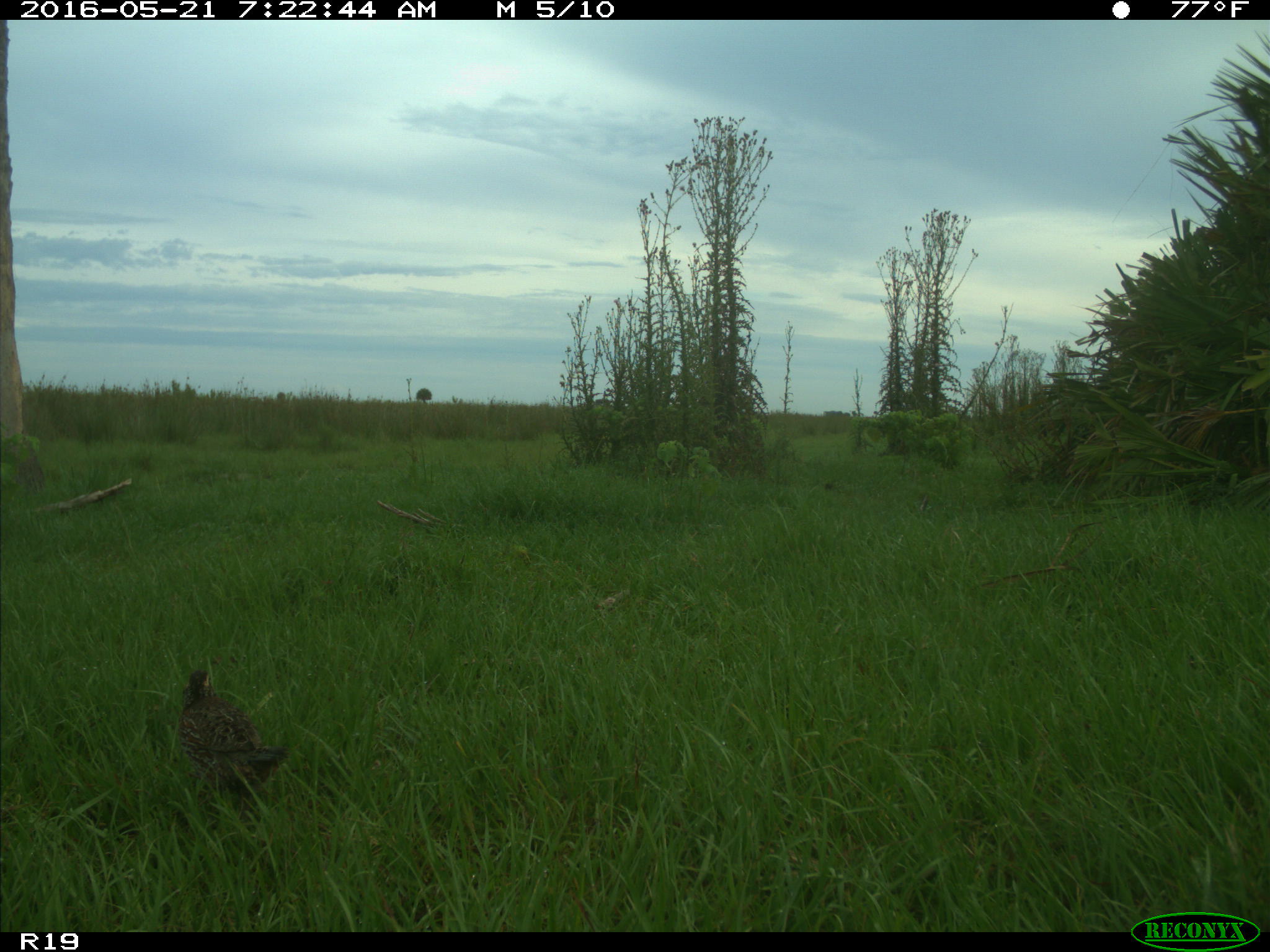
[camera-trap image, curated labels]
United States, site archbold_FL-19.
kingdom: Animalia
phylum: Chordata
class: Aves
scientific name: Aves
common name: birds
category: unidentified bird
Unidentified bird (birds) (Aves).